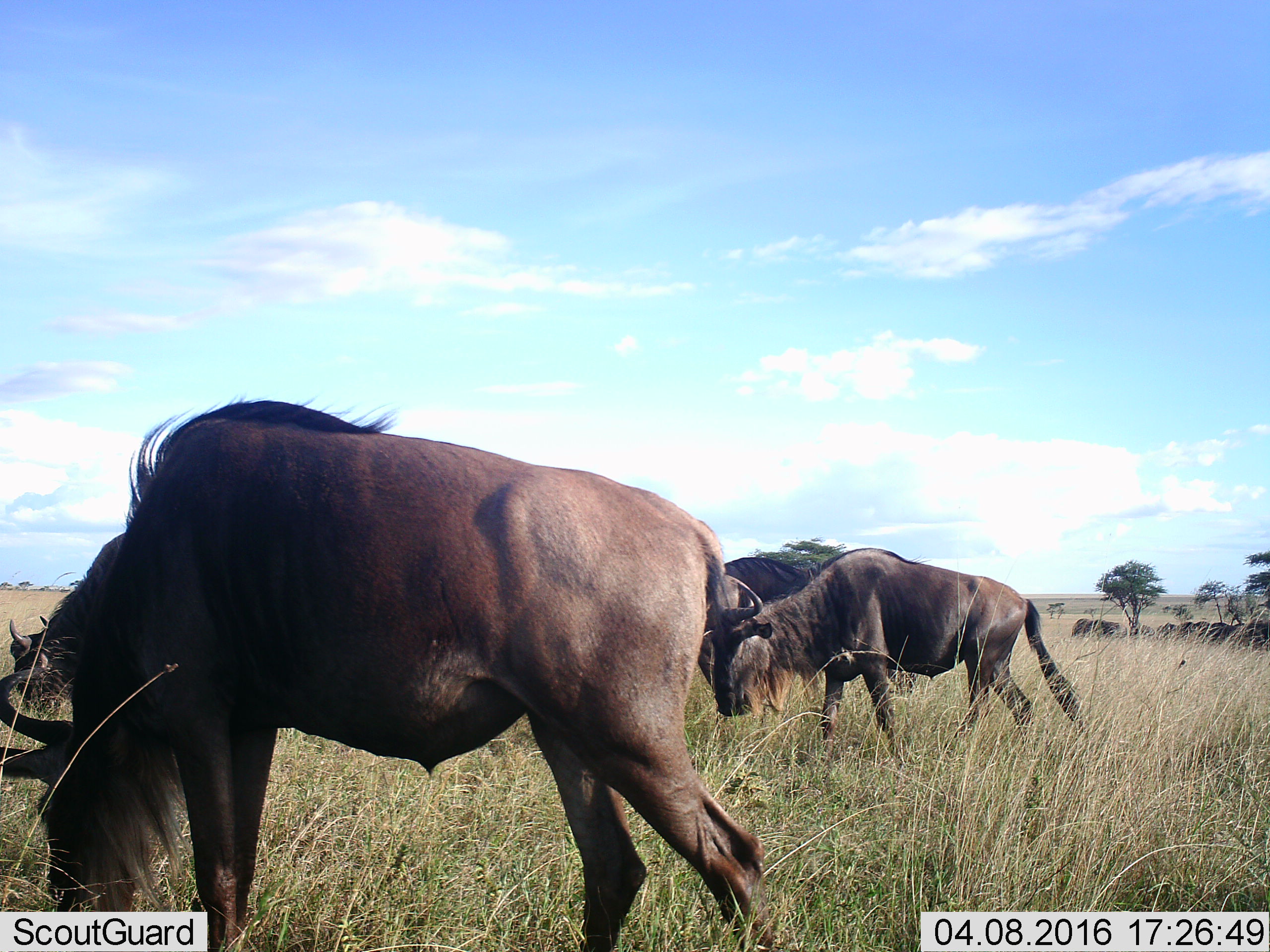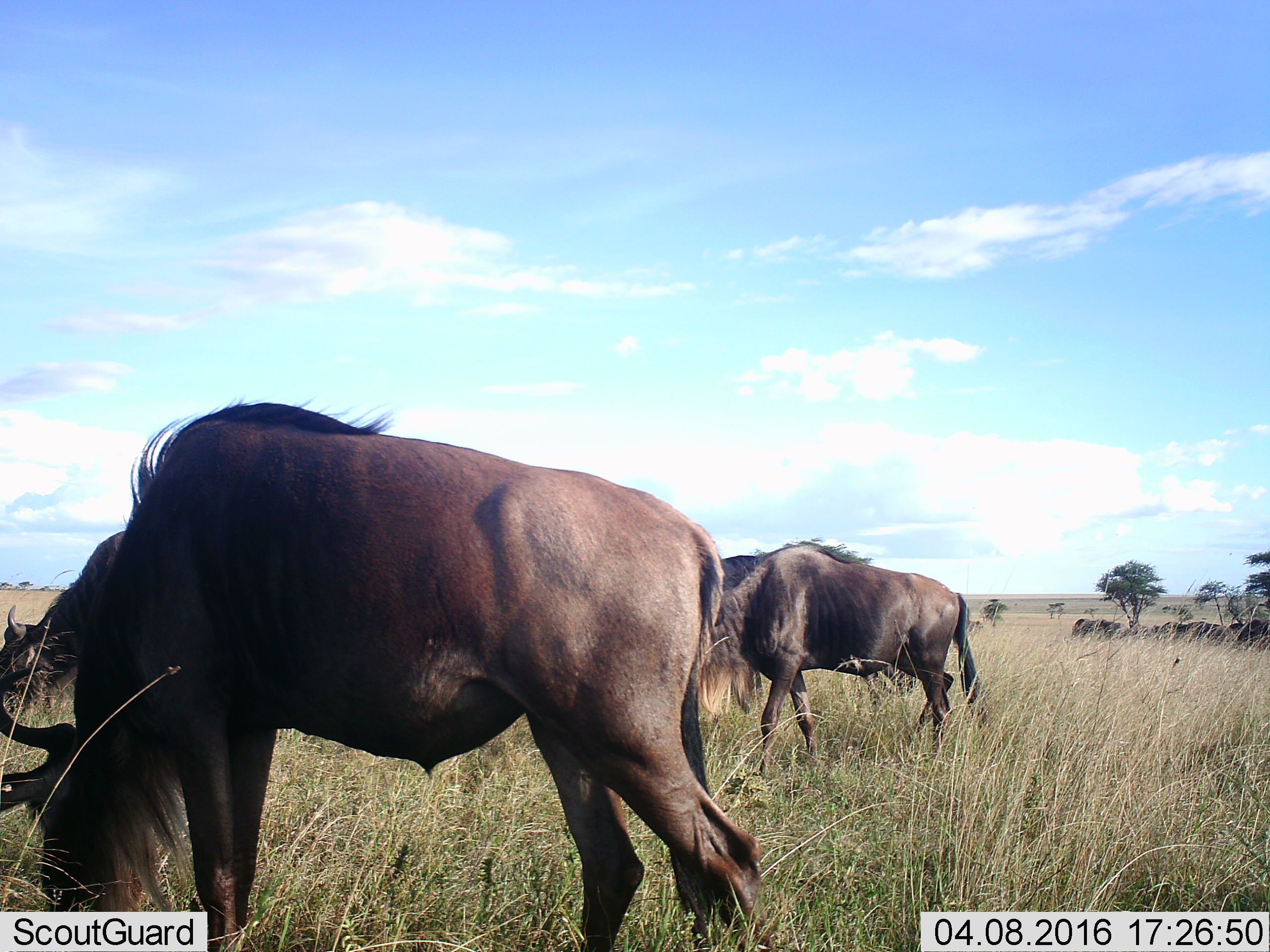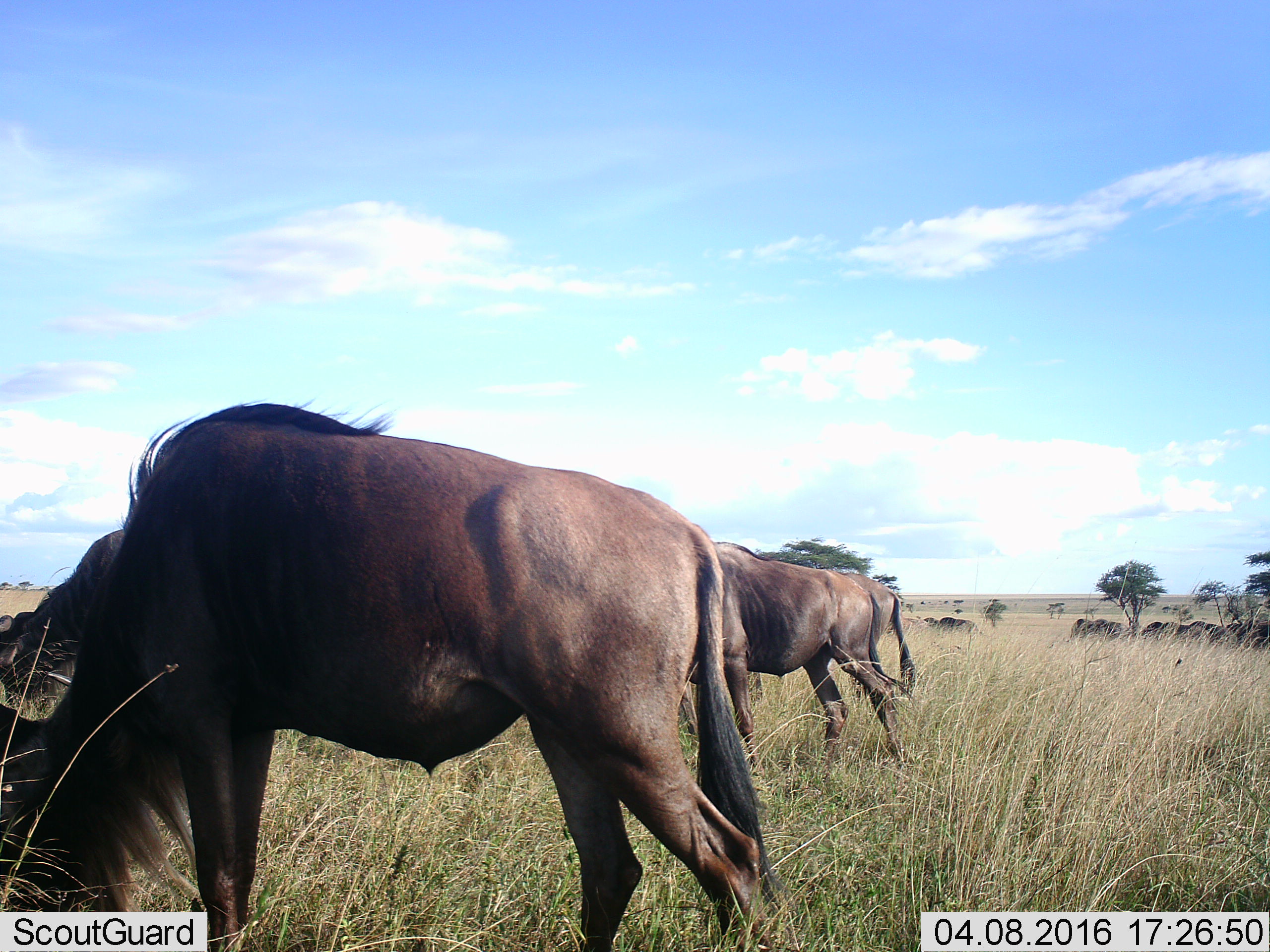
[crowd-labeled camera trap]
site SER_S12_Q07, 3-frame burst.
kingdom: Animalia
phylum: Chordata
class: Mammalia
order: Artiodactyla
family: Bovidae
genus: Connochaetes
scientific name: Connochaetes taurinus taurinus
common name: blue wildebeest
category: wildebeestblue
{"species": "wildebeestblue (blue wildebeest) (Connochaetes taurinus taurinus)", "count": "11-50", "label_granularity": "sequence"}